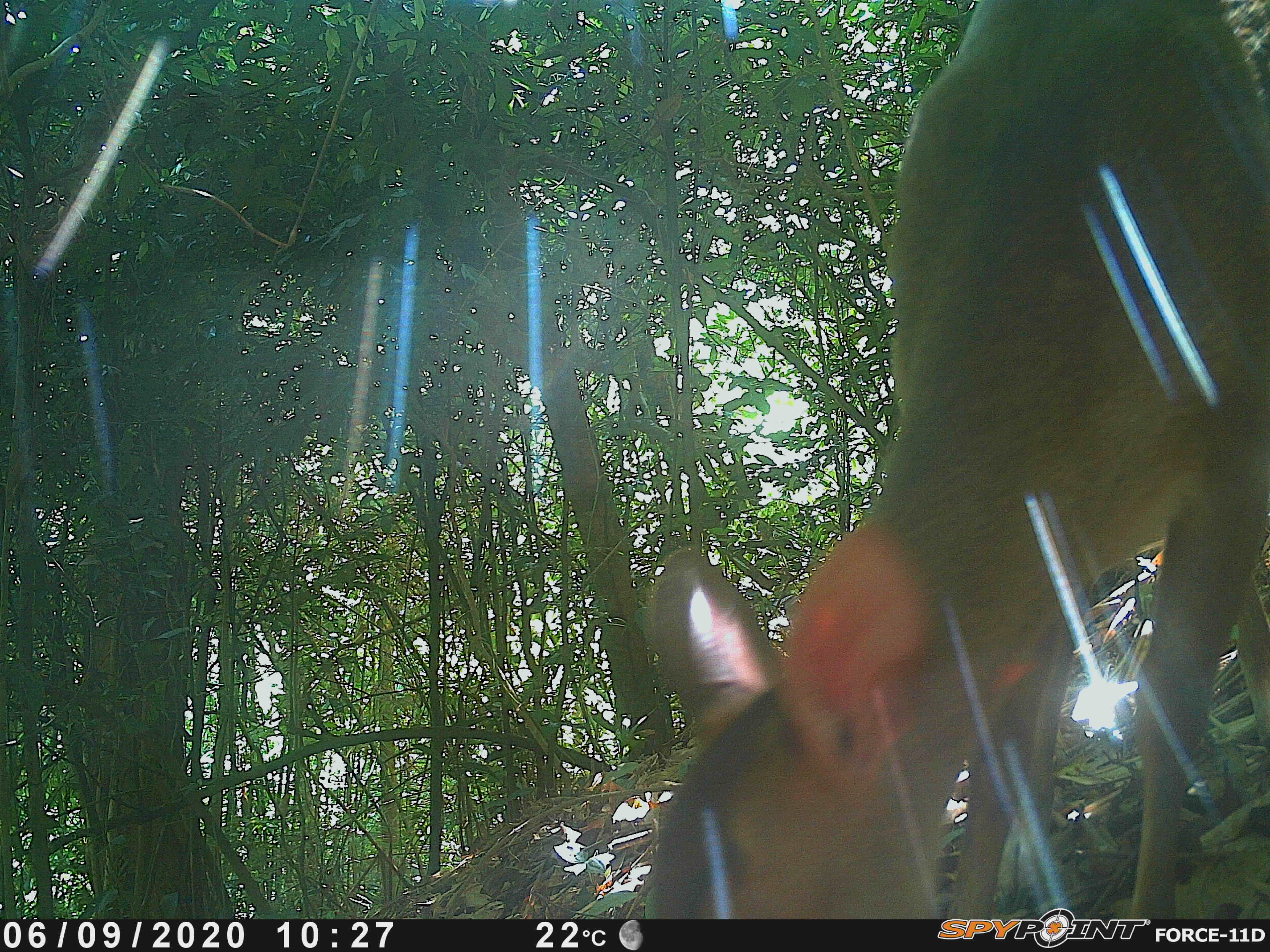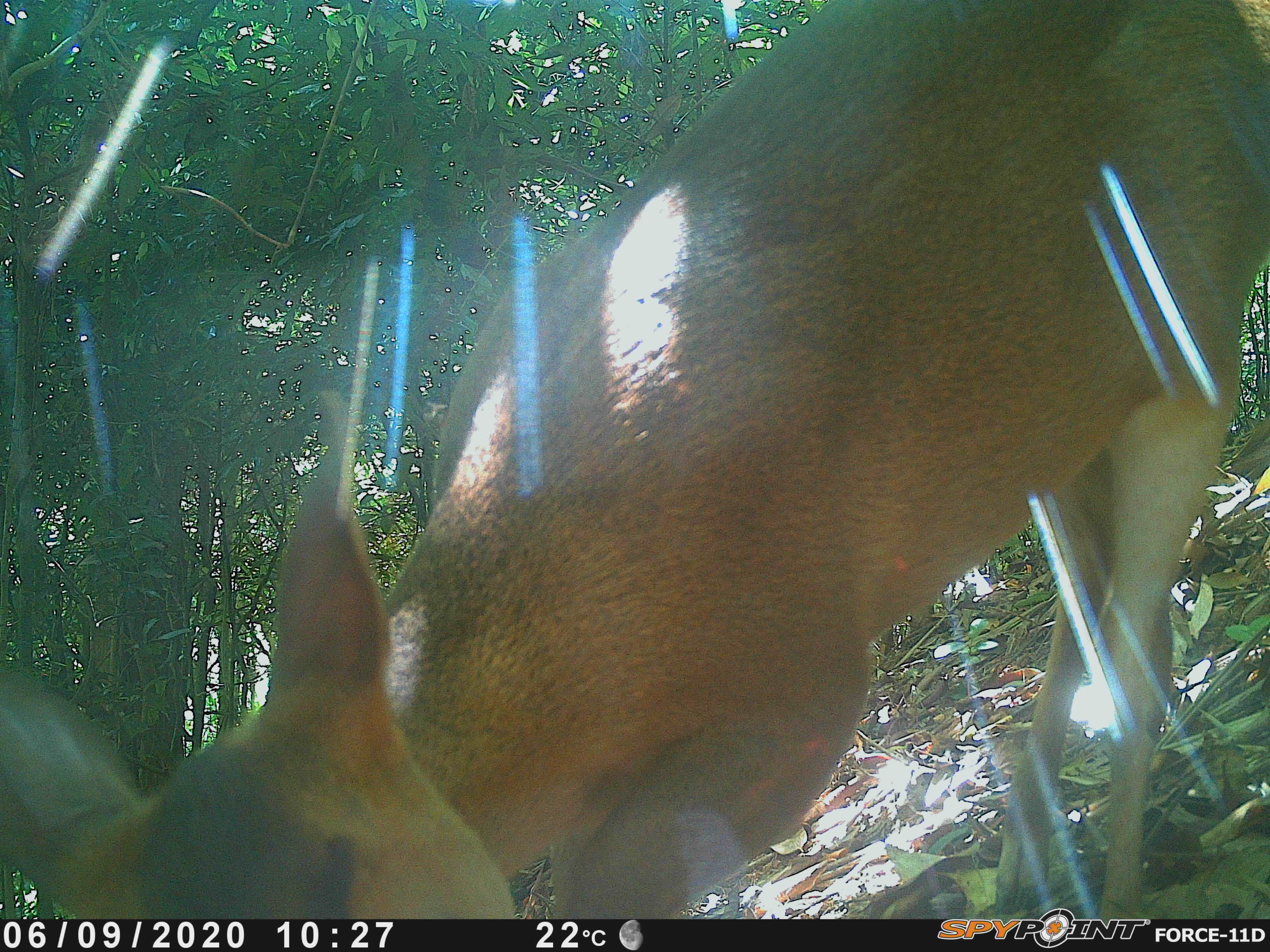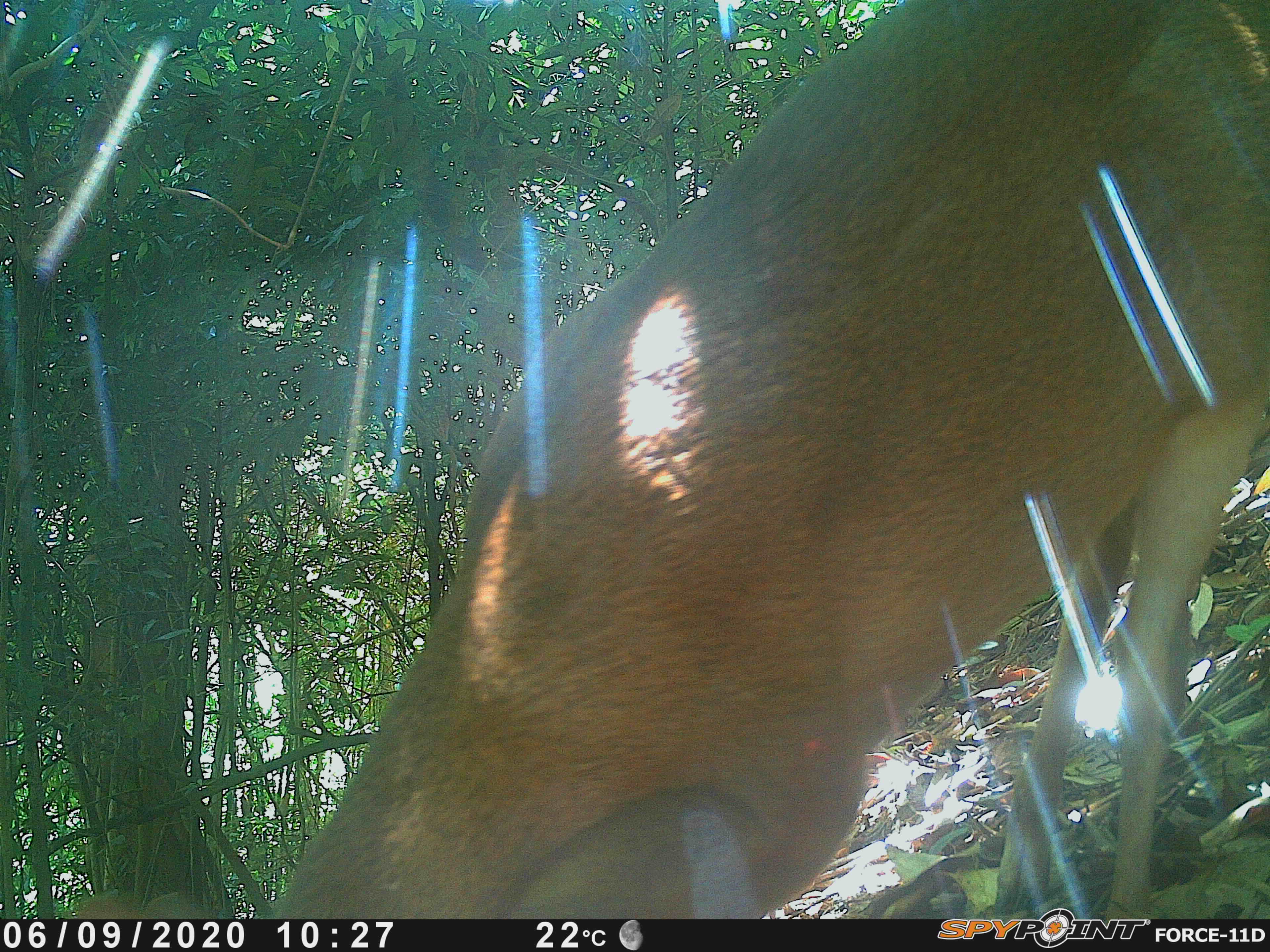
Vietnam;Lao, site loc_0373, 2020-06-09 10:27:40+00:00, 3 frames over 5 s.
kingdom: Animalia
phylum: Chordata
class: Mammalia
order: Artiodactyla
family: Cervidae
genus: Muntiacus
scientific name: Muntiacus vuquangensis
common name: large-antlered muntjac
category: large antlered muntjac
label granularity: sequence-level